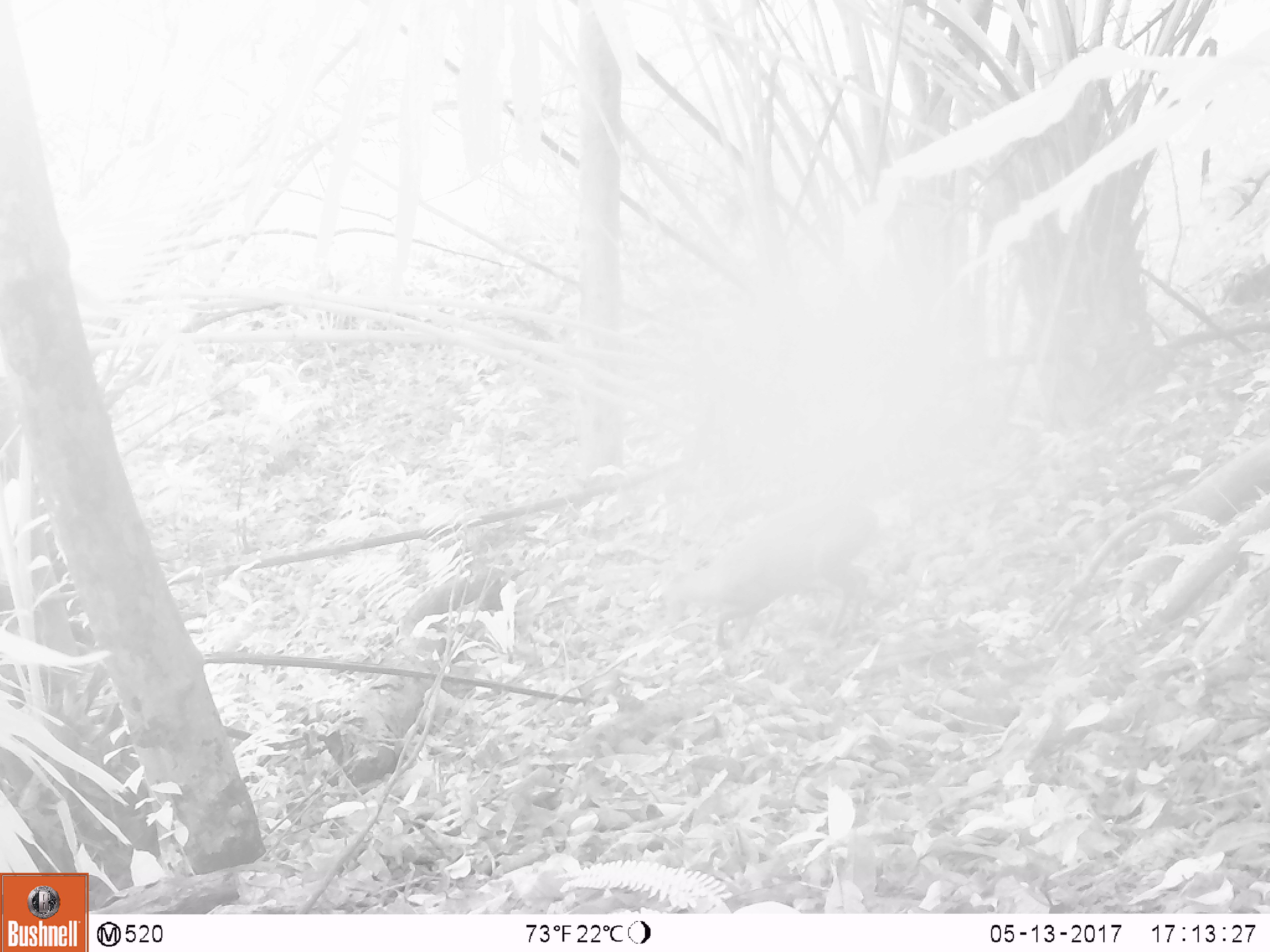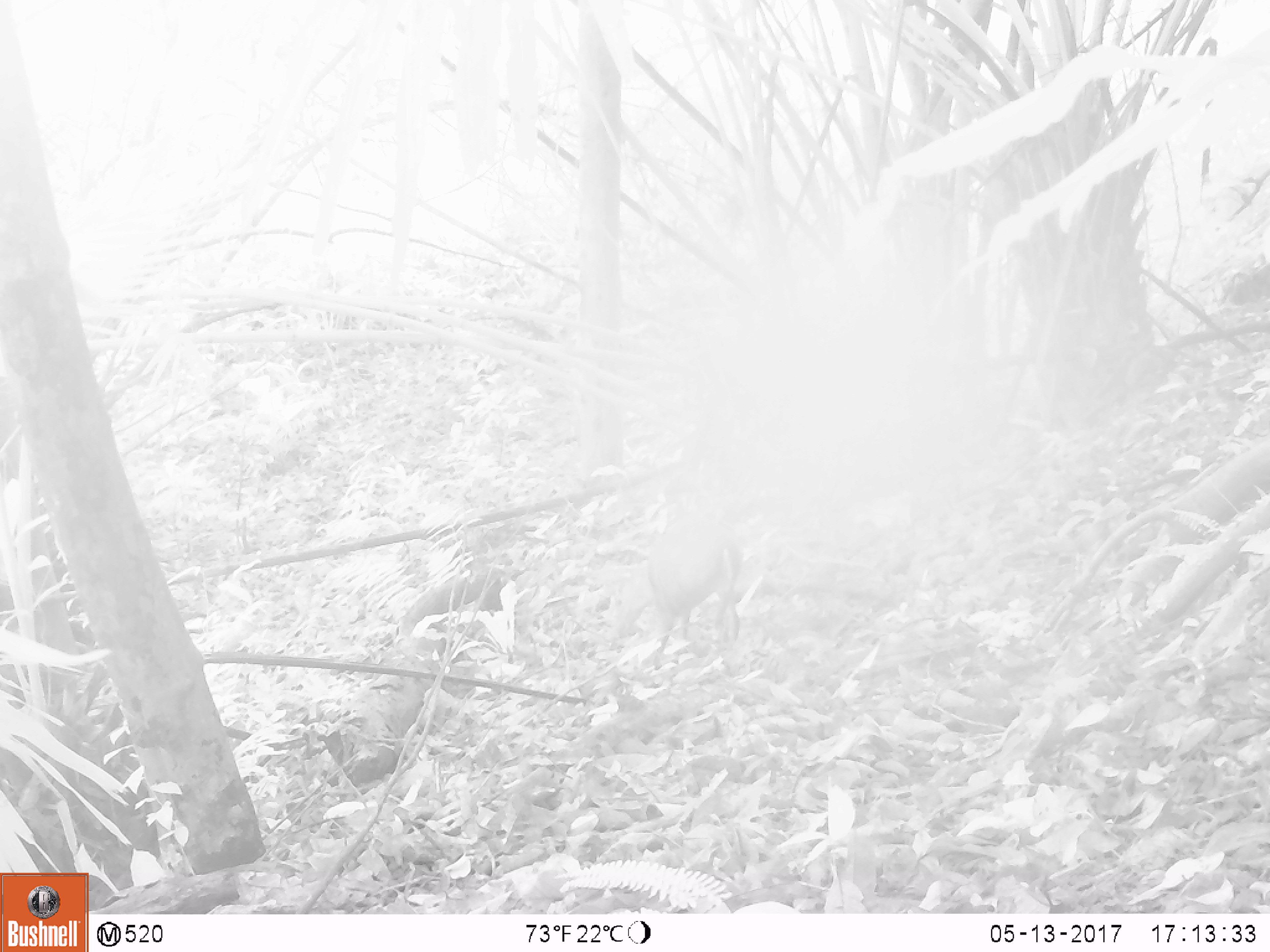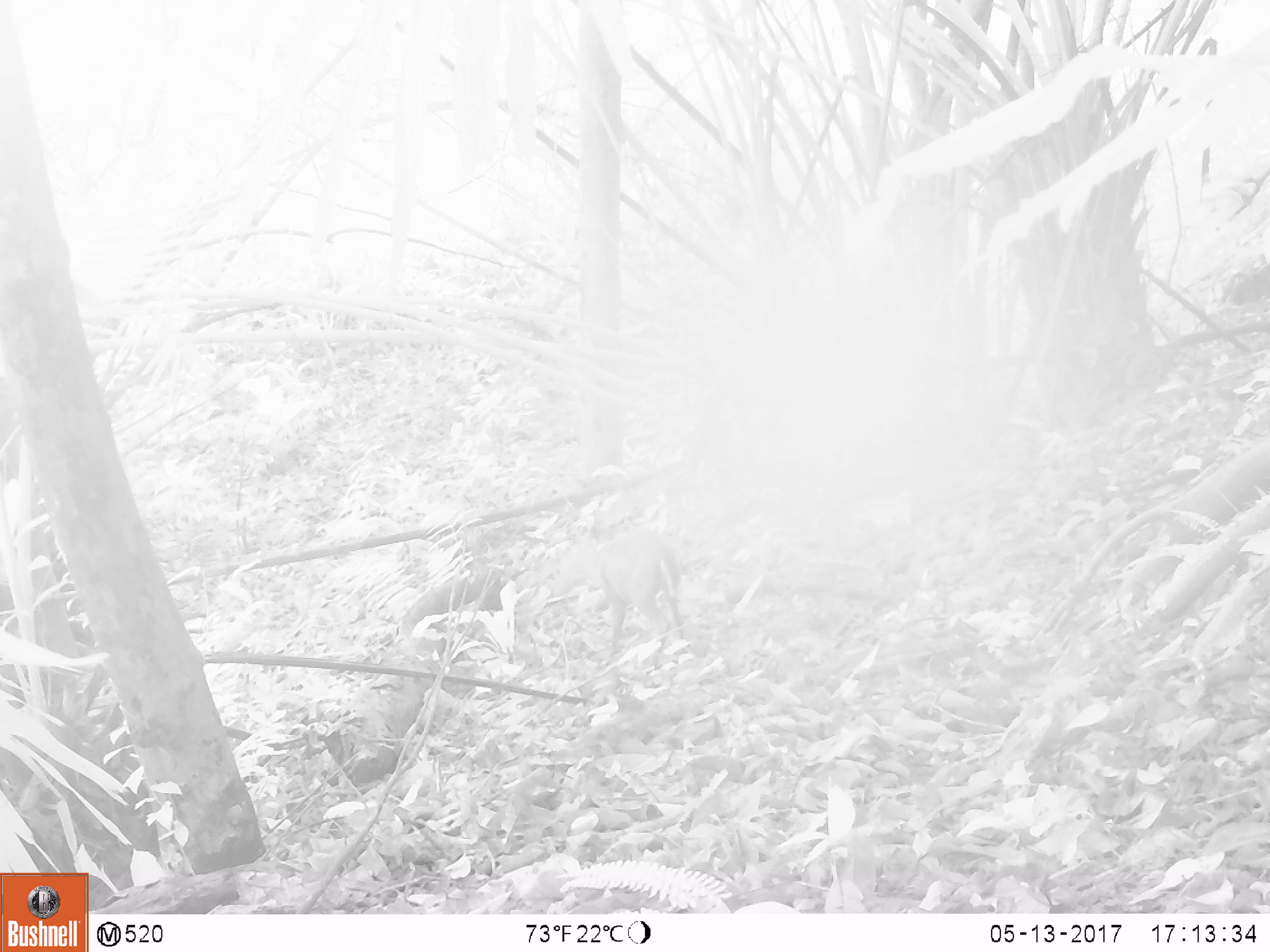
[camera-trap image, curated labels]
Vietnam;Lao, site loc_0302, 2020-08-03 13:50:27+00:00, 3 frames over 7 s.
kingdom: Animalia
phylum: Chordata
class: Mammalia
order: Artiodactyla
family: Cervidae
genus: Muntiacus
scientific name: Muntiacus rooseveltorum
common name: roosevelt's muntjac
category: roosevelts muntjac group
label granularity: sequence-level